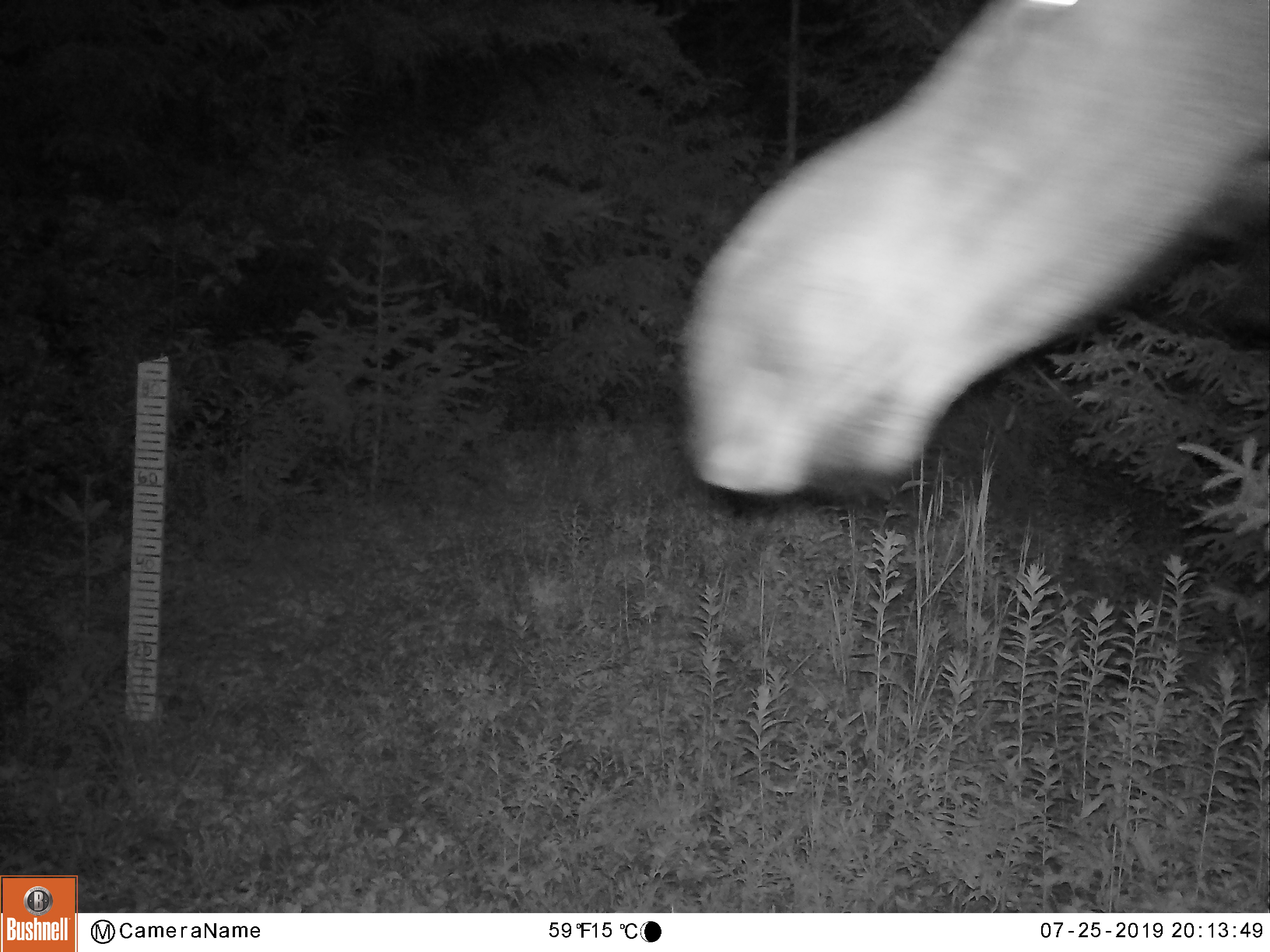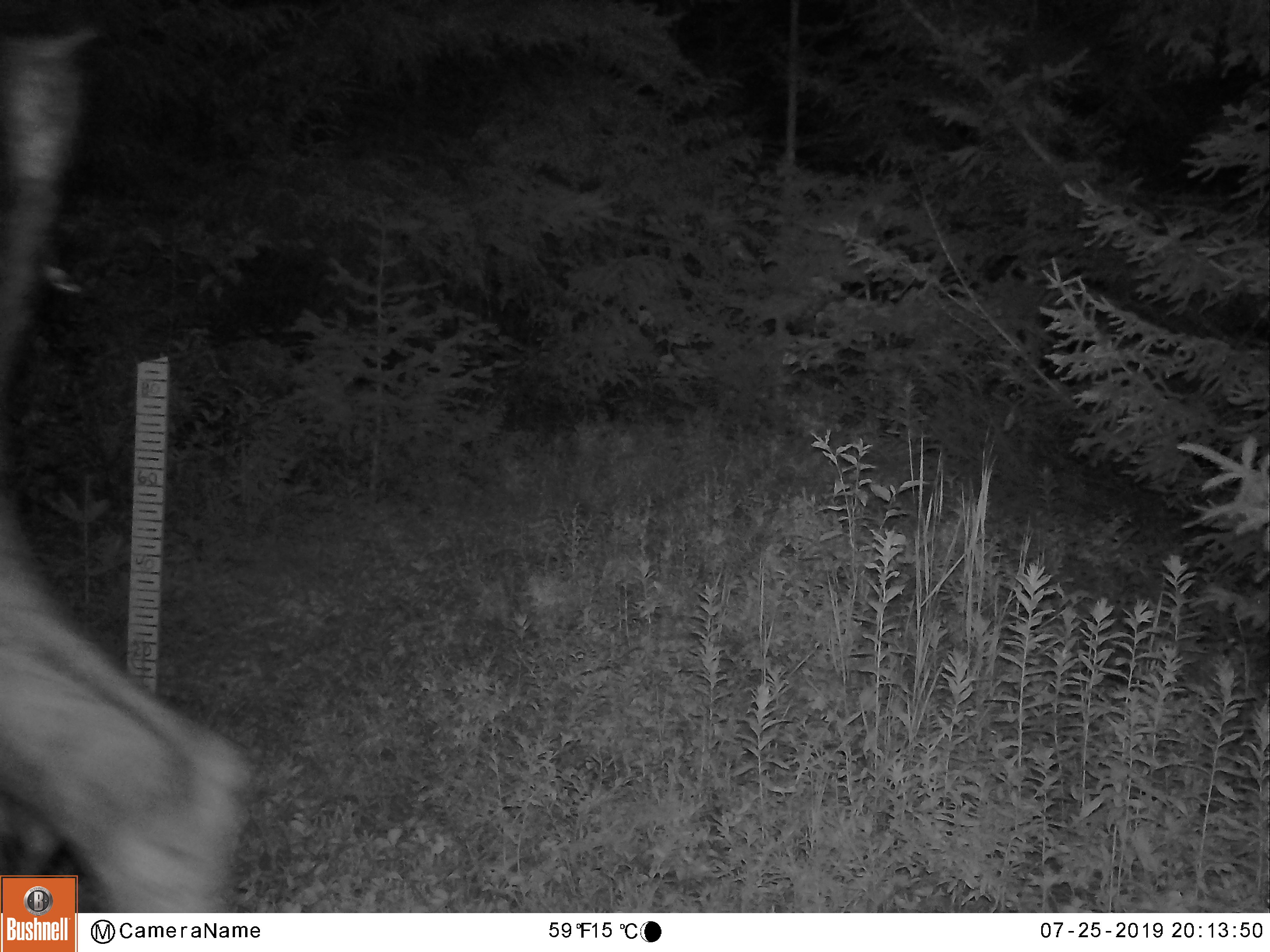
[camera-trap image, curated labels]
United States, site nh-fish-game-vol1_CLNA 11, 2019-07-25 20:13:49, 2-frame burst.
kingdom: Animalia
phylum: Chordata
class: Mammalia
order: Artiodactyla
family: Cervidae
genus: Alces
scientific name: Alces alces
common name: moose